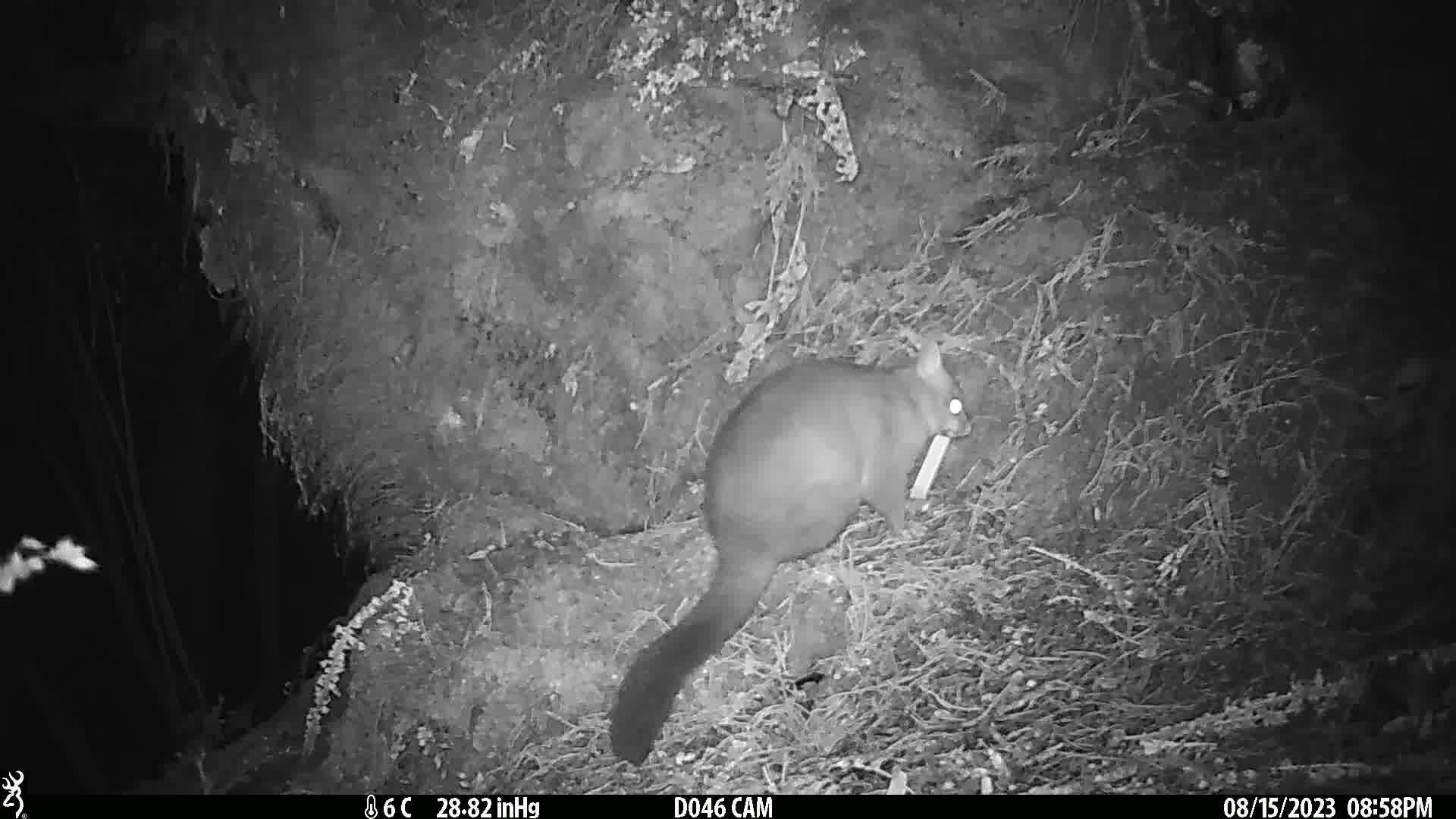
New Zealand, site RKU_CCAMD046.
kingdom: Animalia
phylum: Chordata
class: Mammalia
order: Diprotodontia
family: Phalangeridae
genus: Trichosurus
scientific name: Trichosurus vulpecula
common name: common brushtail possum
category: possum